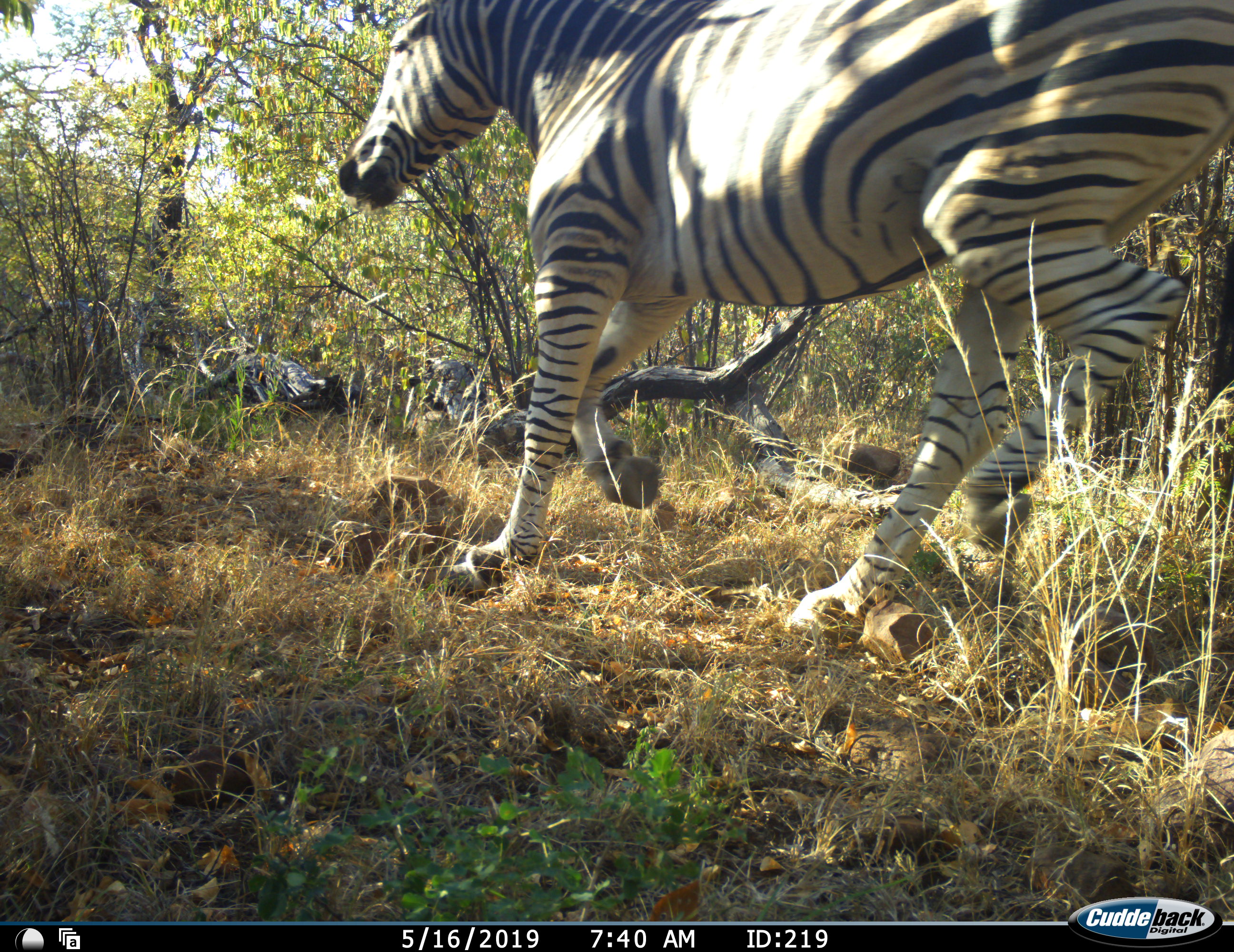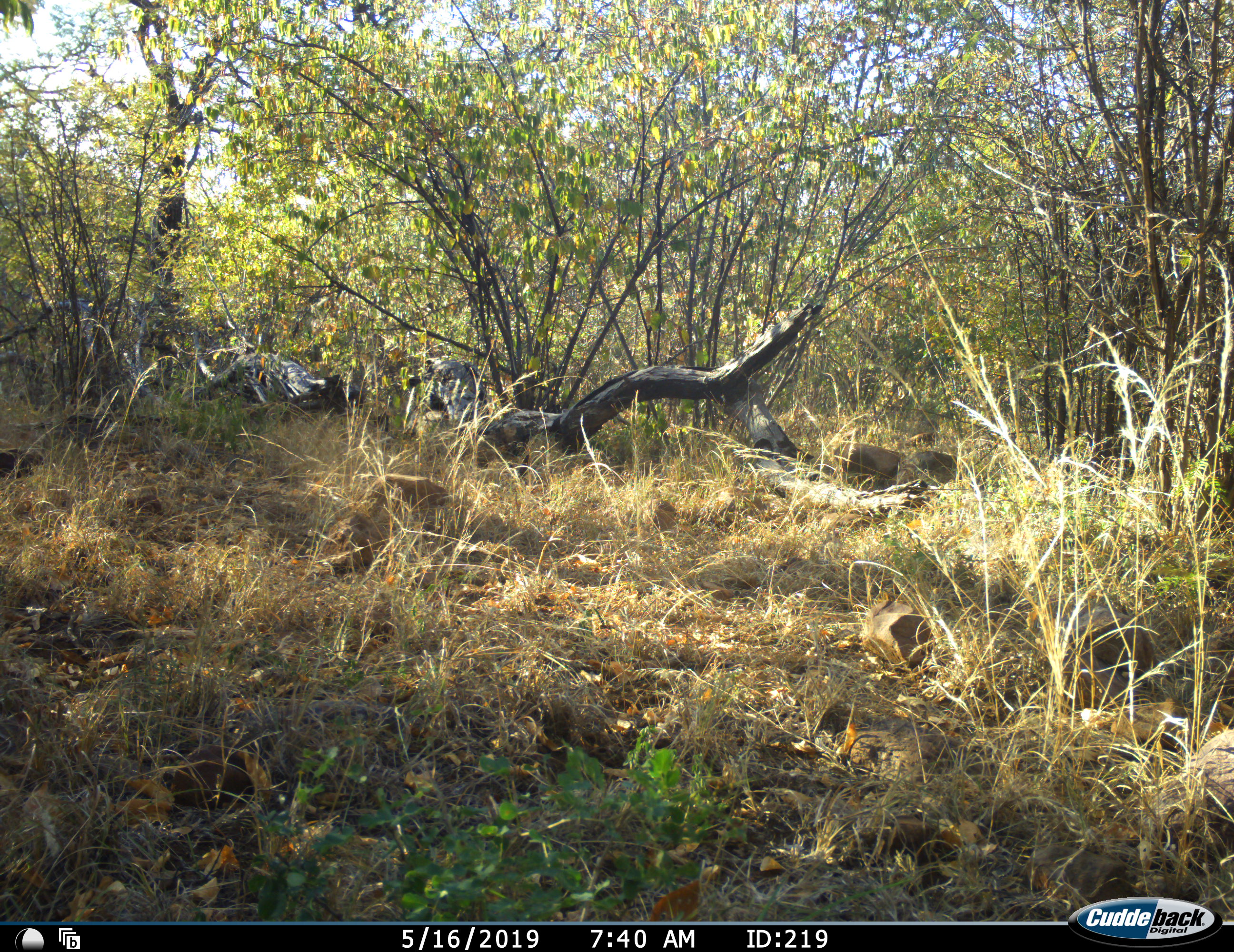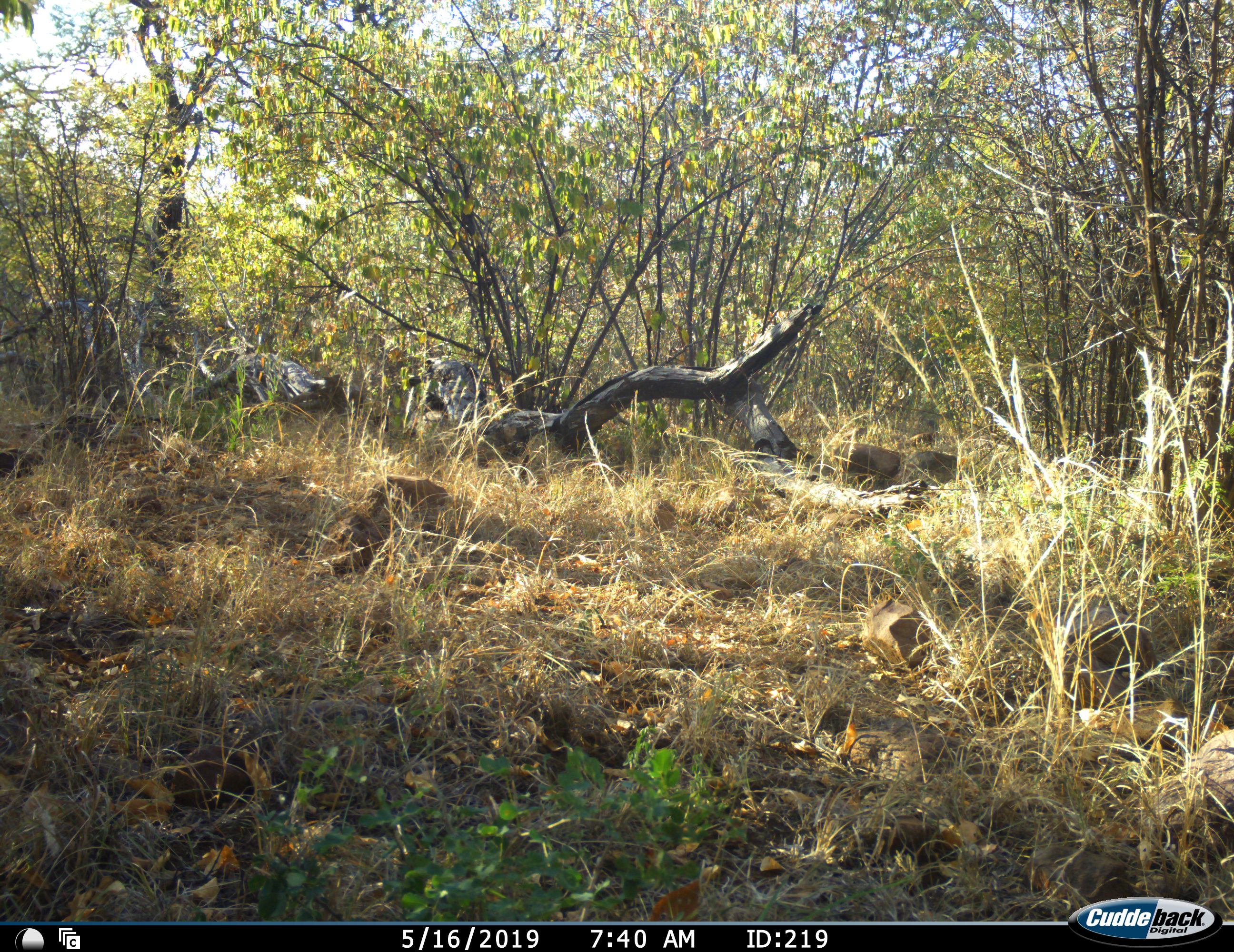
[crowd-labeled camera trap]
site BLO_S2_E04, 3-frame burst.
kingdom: Animalia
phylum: Chordata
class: Mammalia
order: Perissodactyla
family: Equidae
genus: Equus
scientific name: Equus quagga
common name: plains zebra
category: zebraplains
Zebraplains (plains zebra) (Equus quagga), count 1. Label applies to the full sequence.